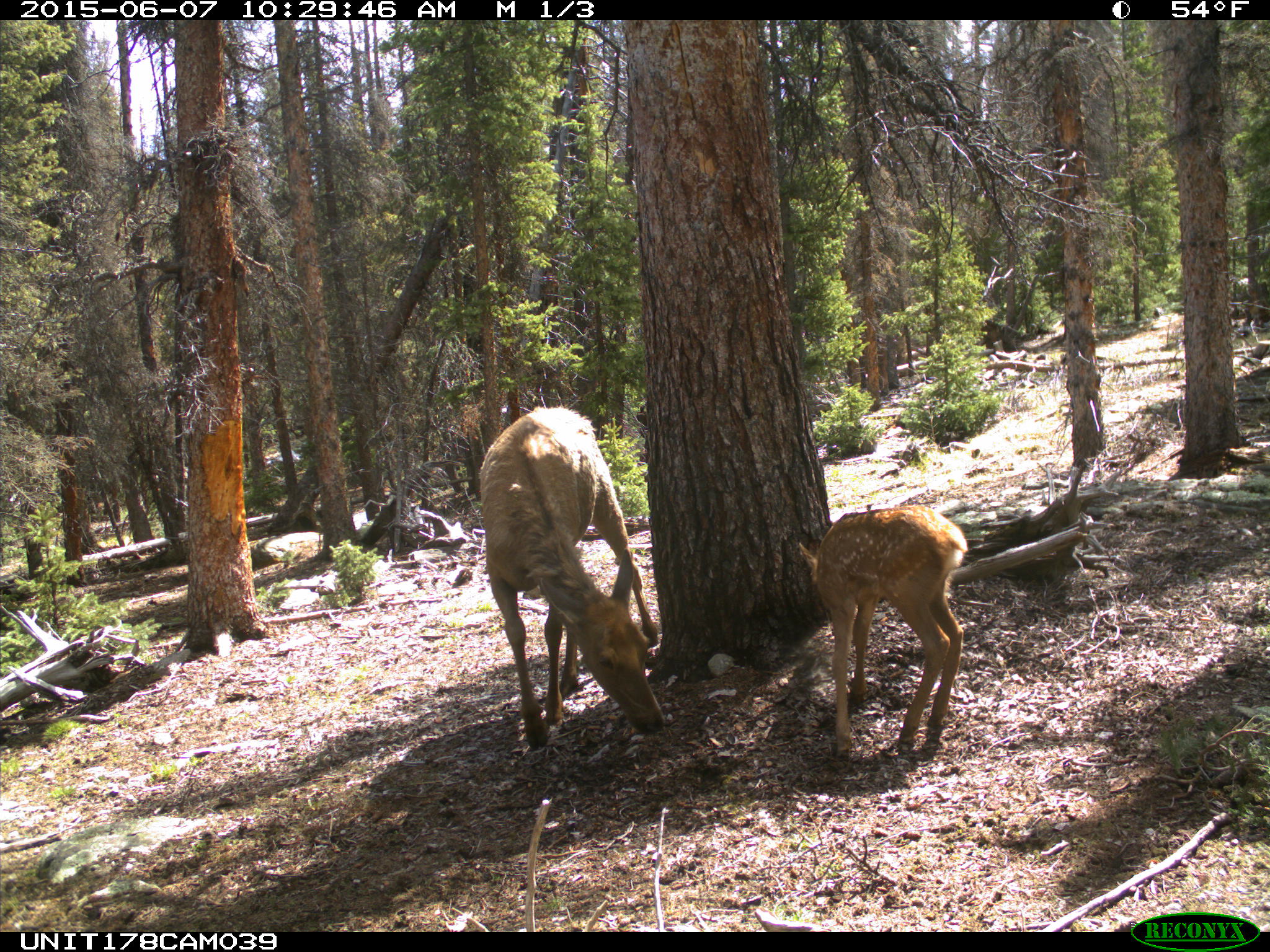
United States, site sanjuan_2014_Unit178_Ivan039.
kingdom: Animalia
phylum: Chordata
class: Mammalia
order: Artiodactyla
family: Cervidae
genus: Cervus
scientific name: Cervus elaphus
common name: red deer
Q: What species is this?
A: Cervus elaphus (red deer).